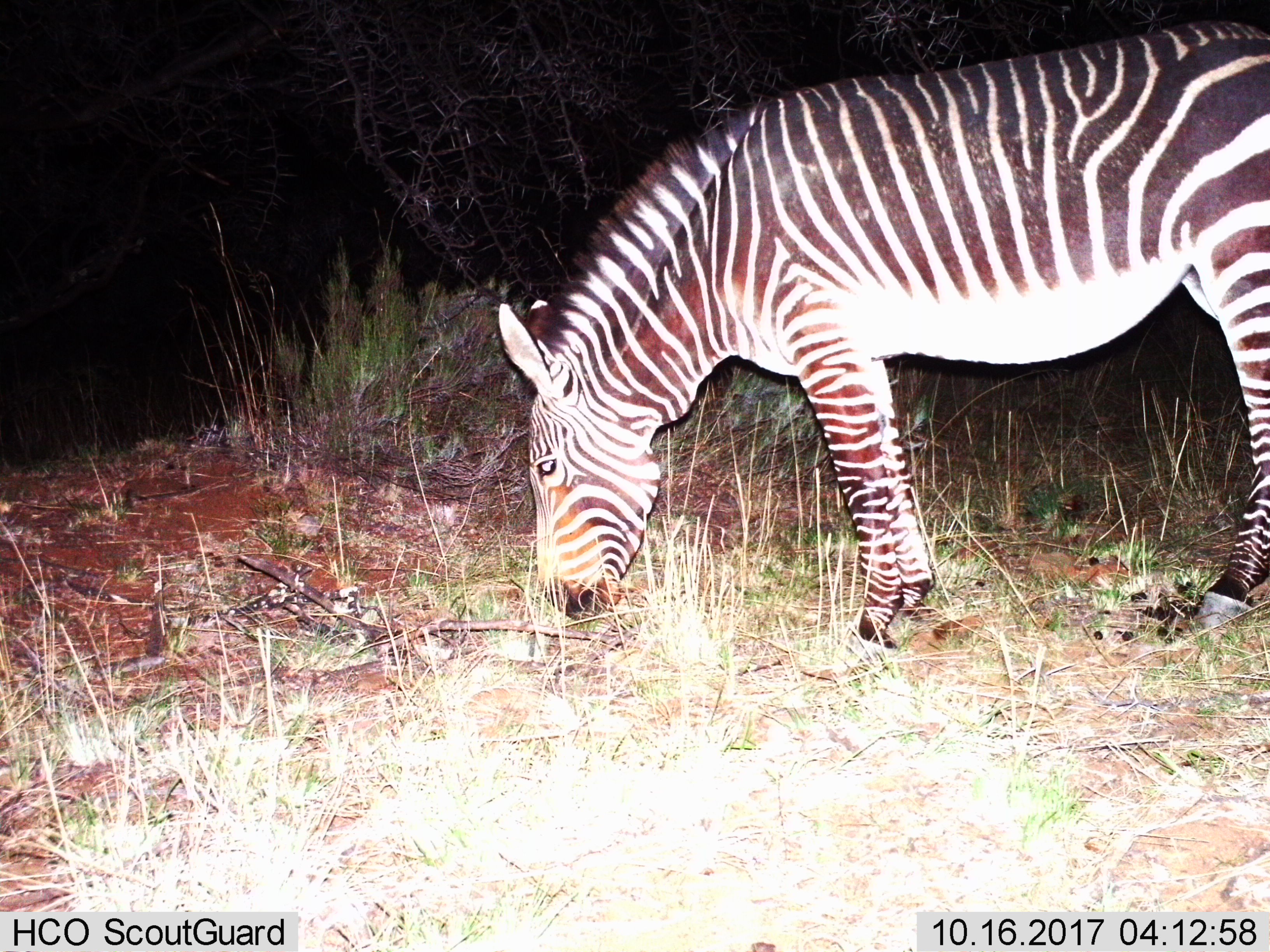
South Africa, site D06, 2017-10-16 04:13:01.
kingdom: Animalia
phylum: Chordata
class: Mammalia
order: Perissodactyla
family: Equidae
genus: Equus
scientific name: Equus zebra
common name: mountain zebra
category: zebramountain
Zebramountain (mountain zebra) (Equus zebra), count 1. Behavior (volunteer vote fractions): standing 43%, resting 0%, moving 14%, interacting 0%. Young present (vote fraction): 0%. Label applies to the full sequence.